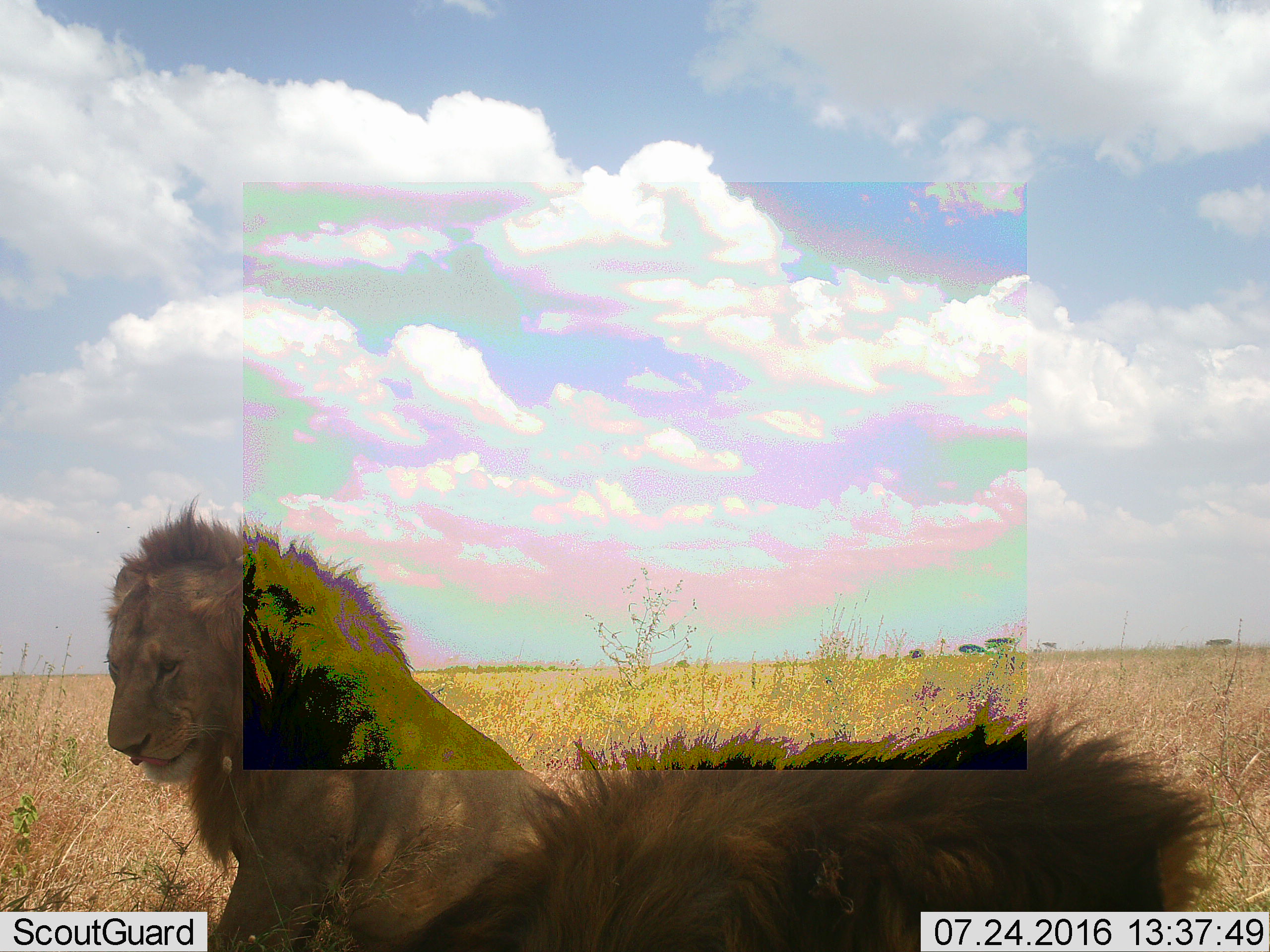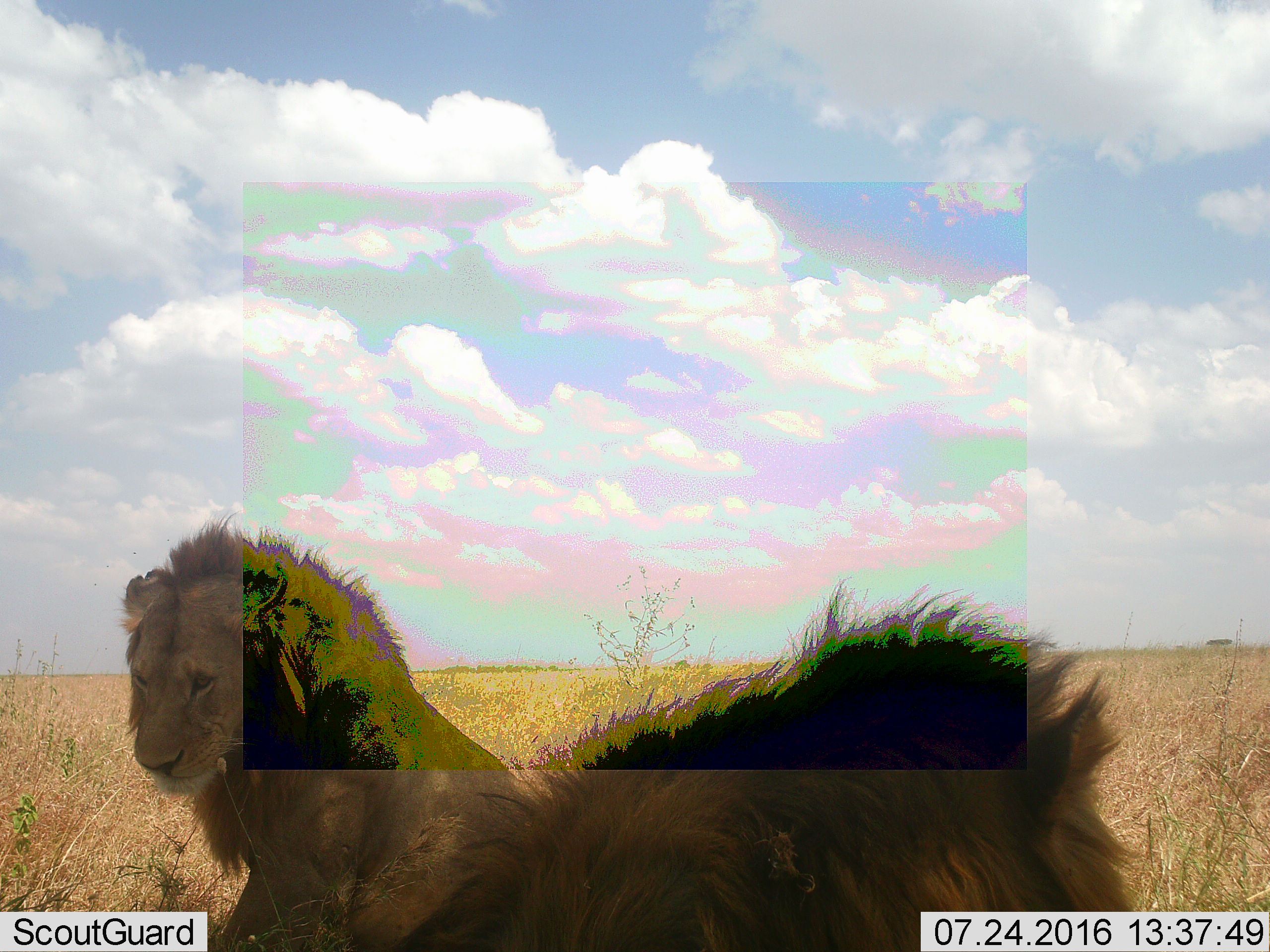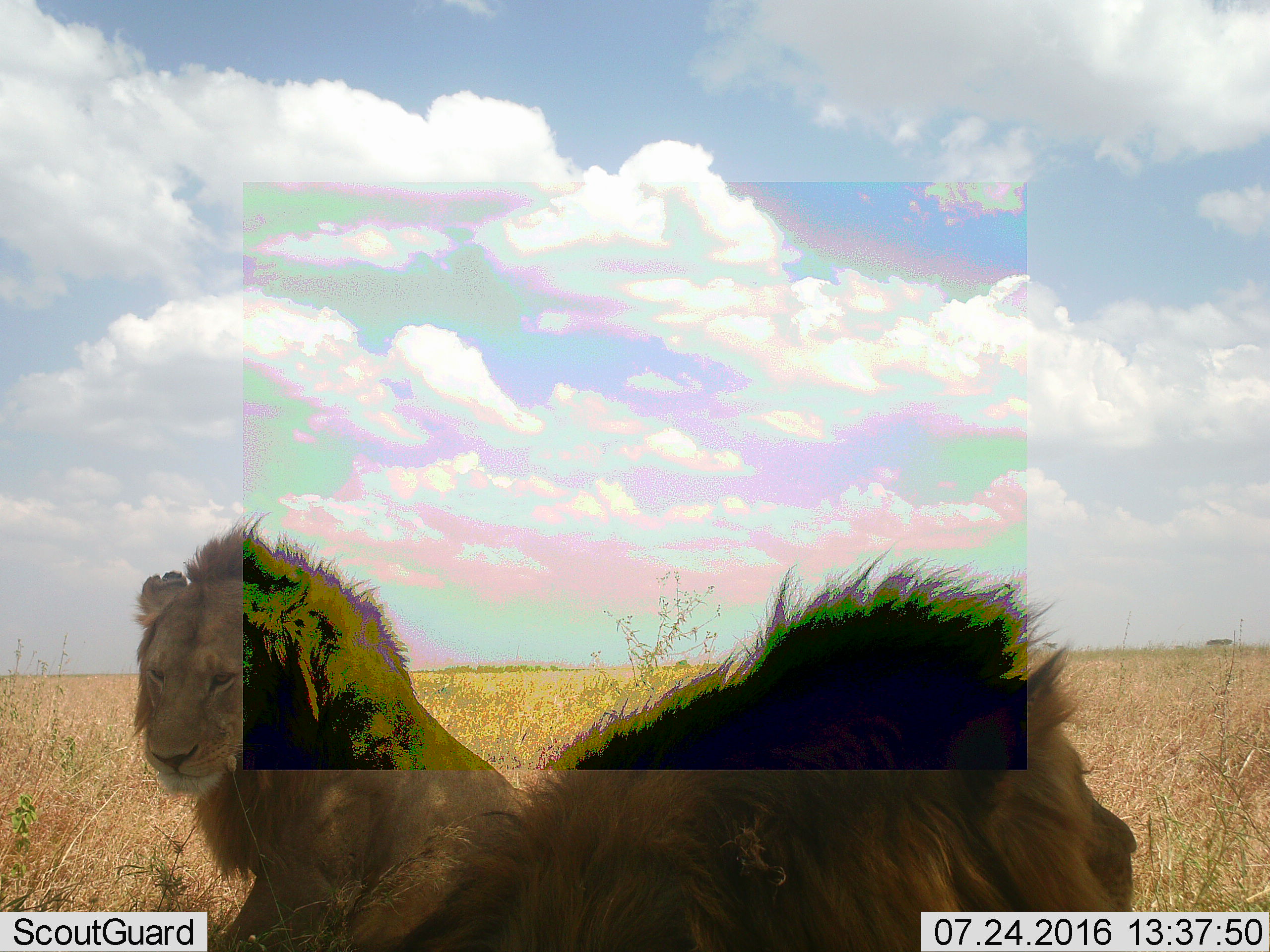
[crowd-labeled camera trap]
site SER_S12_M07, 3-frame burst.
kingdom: Animalia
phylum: Chordata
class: Mammalia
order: Carnivora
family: Felidae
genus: Panthera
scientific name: Panthera leo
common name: lion male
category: lionmale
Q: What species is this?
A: Lionmale (lion male) (Panthera leo).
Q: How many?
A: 2.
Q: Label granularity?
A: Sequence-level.